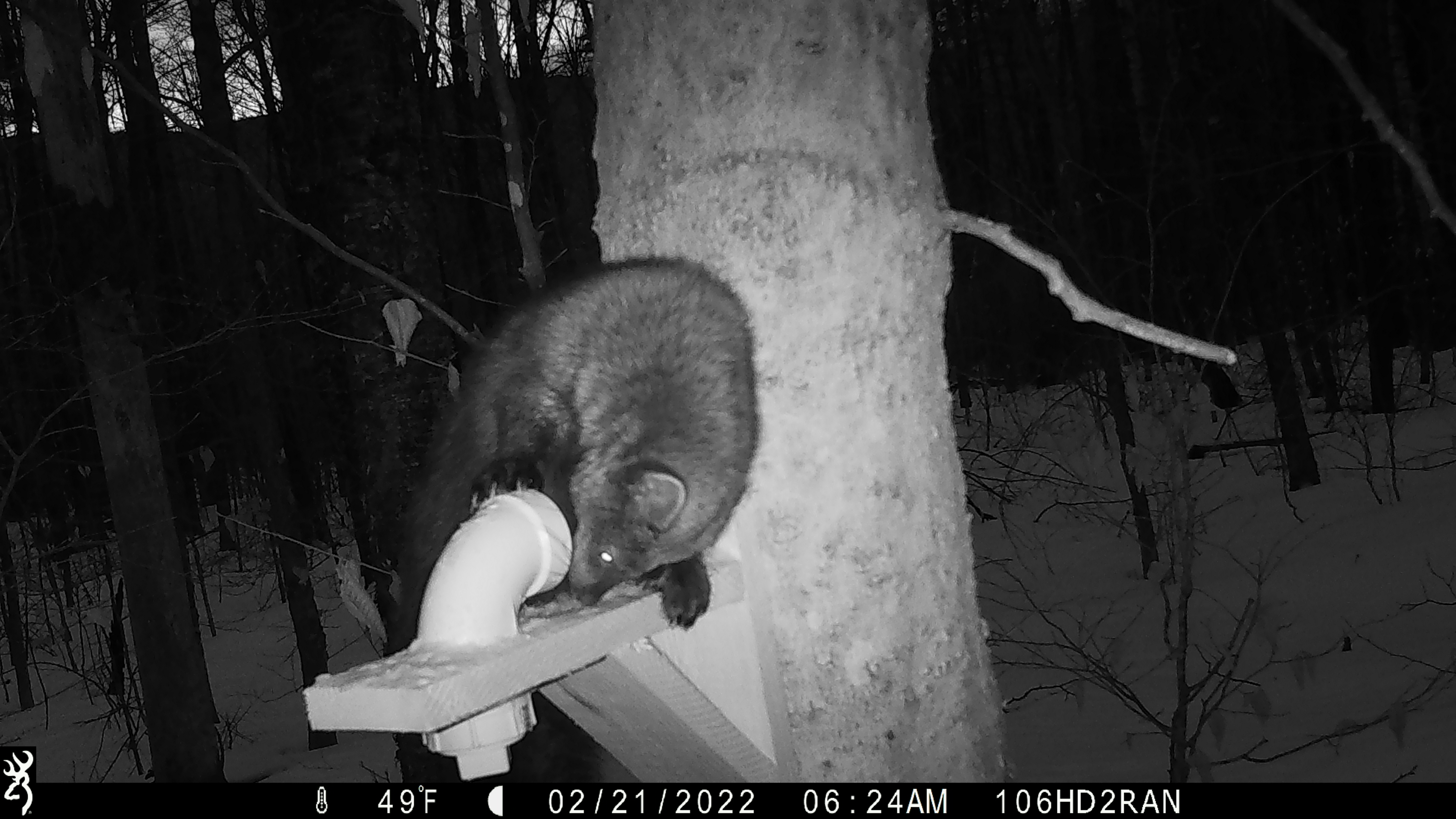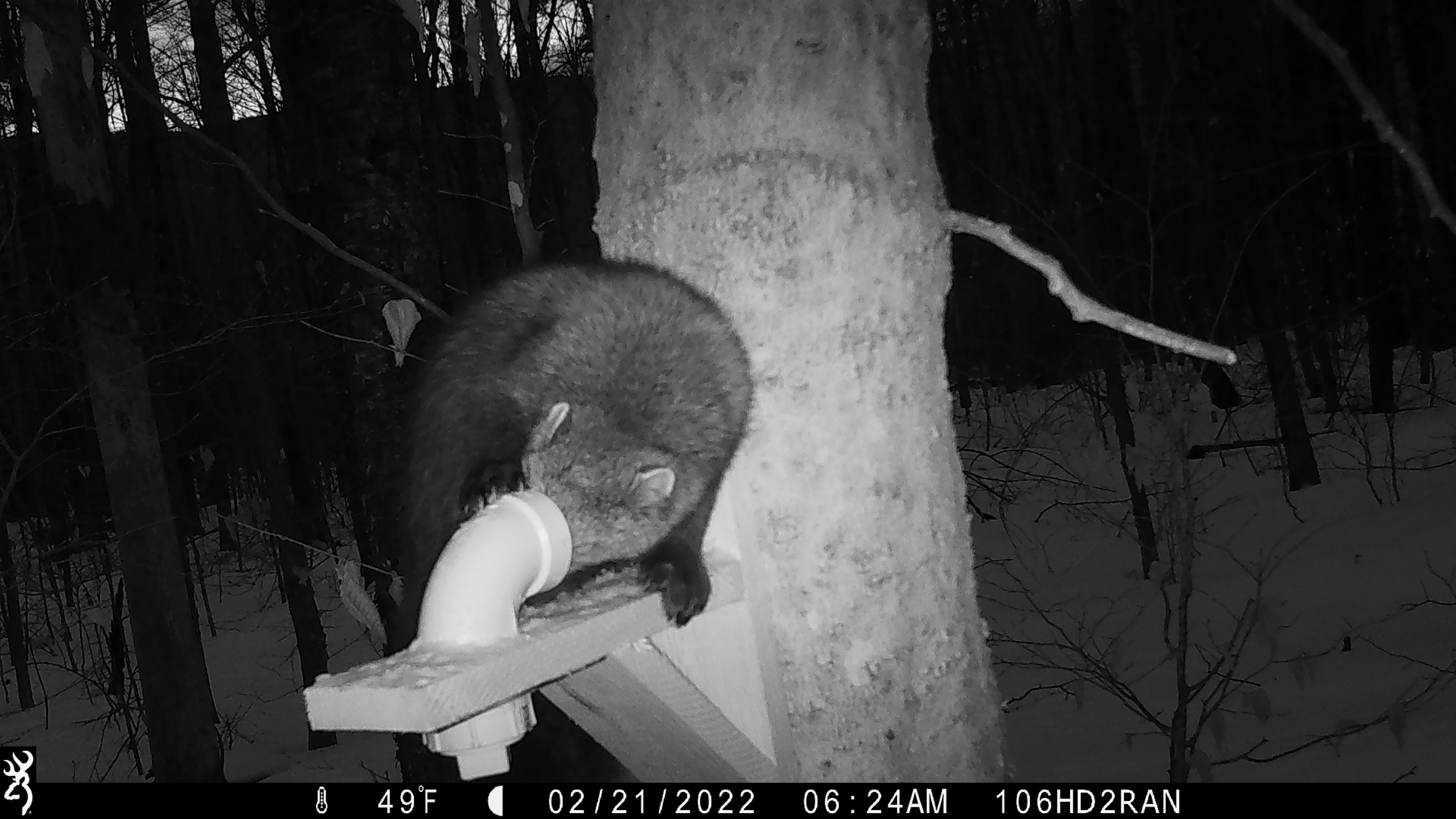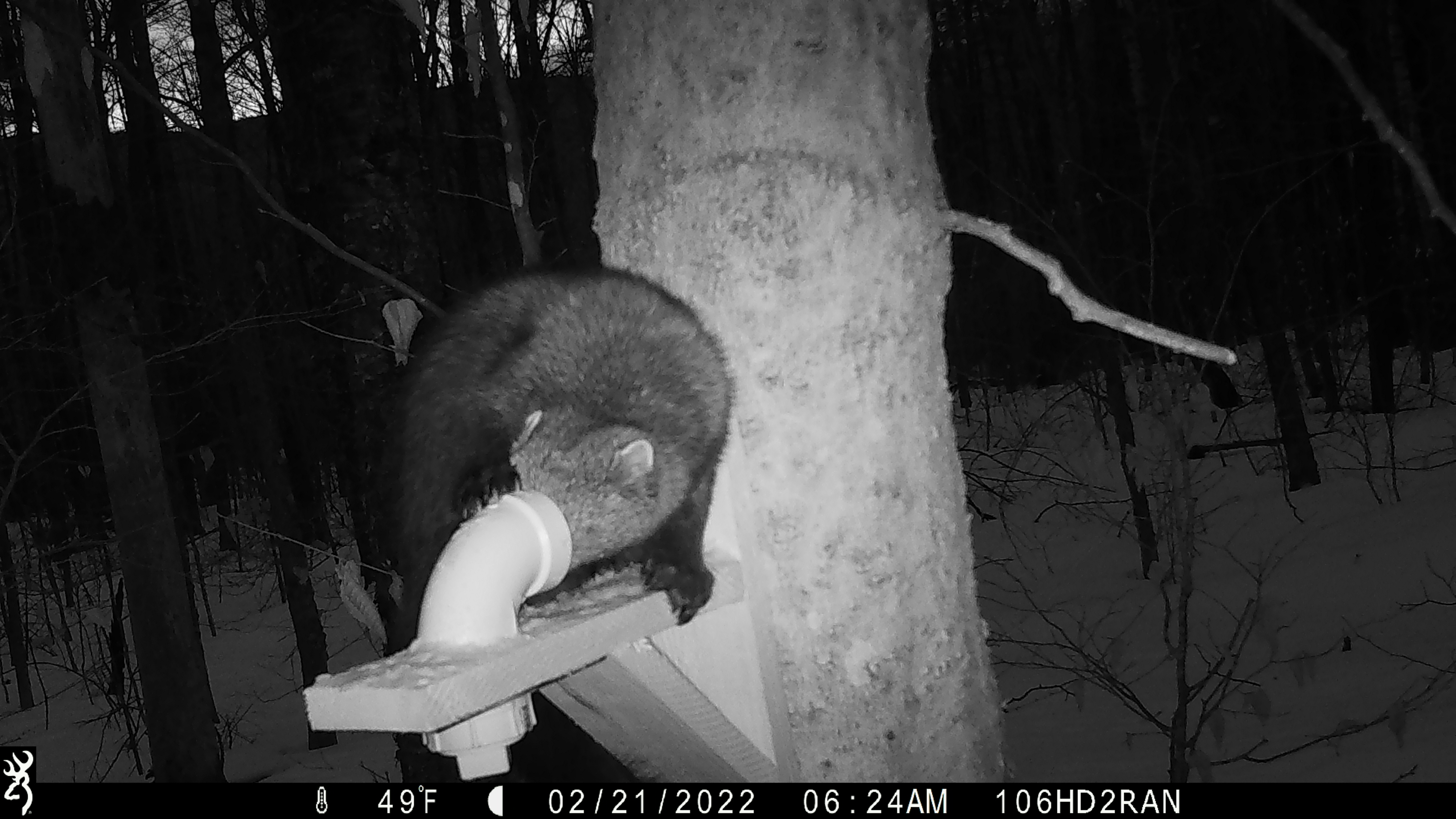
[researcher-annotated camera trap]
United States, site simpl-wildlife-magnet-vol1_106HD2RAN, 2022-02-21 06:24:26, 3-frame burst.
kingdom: Animalia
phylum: Chordata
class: Mammalia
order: Carnivora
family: Mustelidae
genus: Pekania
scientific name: Pekania pennanti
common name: fisher